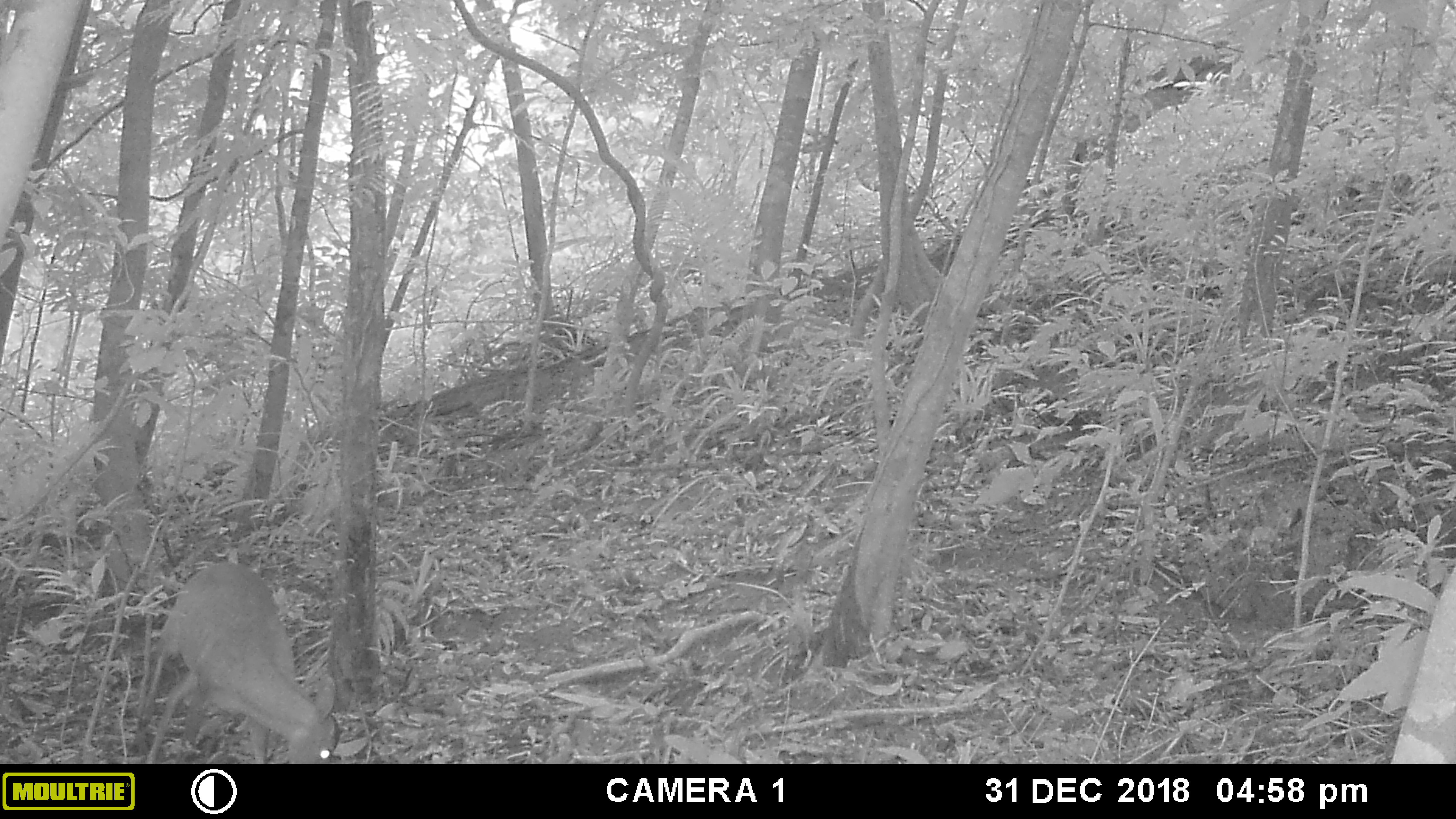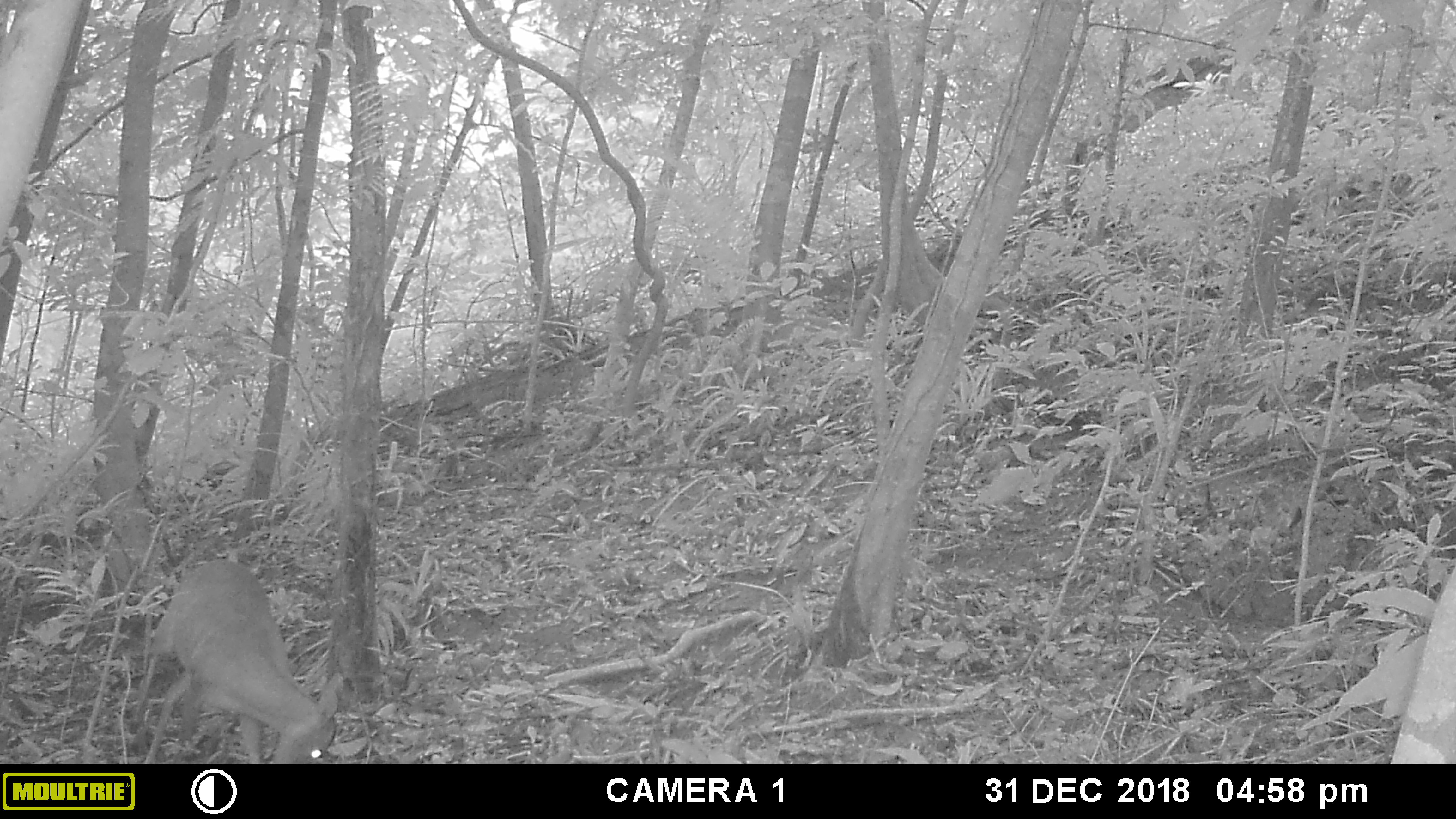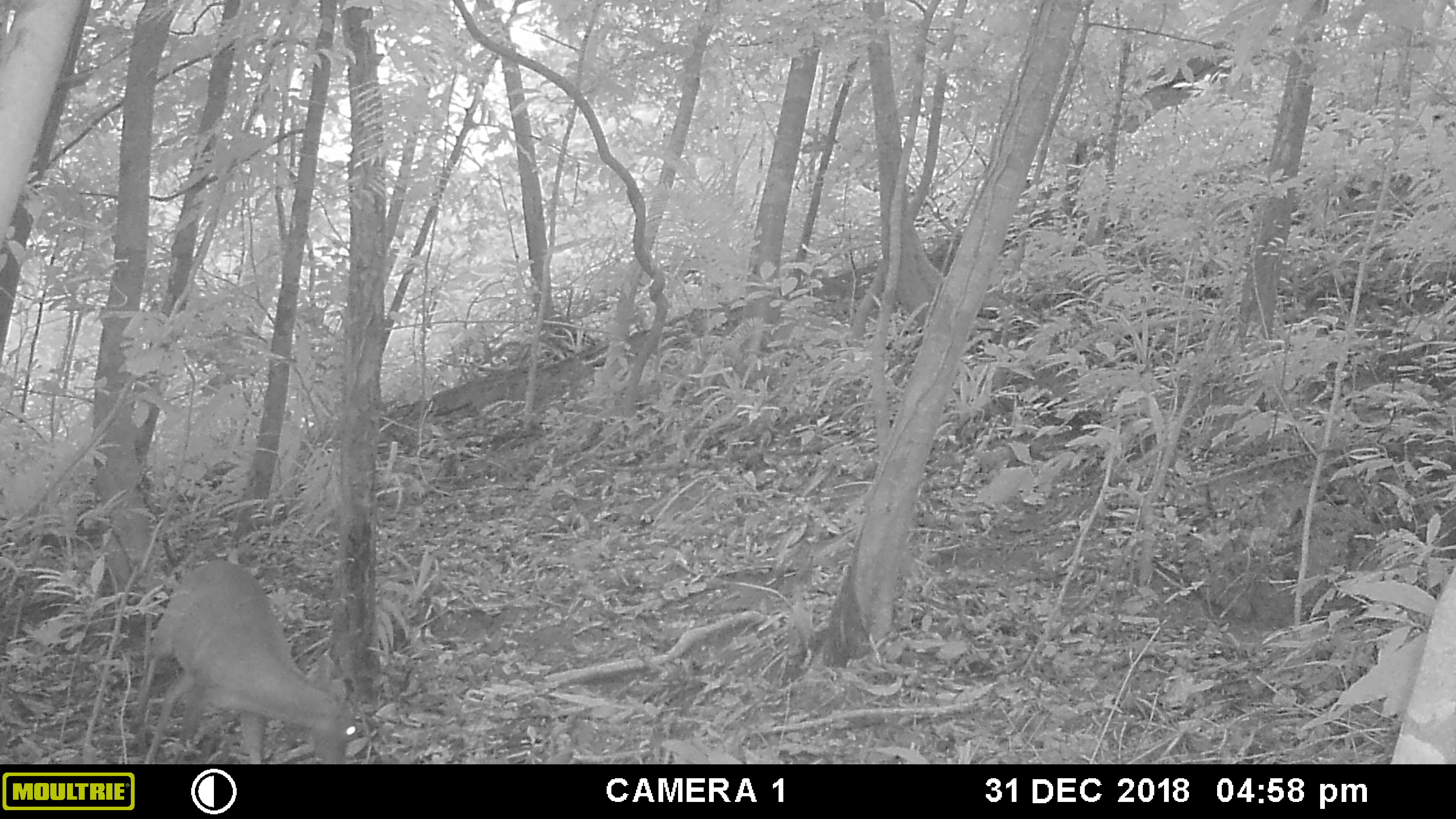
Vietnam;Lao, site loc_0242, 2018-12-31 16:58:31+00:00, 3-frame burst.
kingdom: Animalia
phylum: Chordata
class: Mammalia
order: Artiodactyla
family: Cervidae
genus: Muntiacus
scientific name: Muntiacus vuquangensis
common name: large-antlered muntjac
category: large antlered muntjac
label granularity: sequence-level